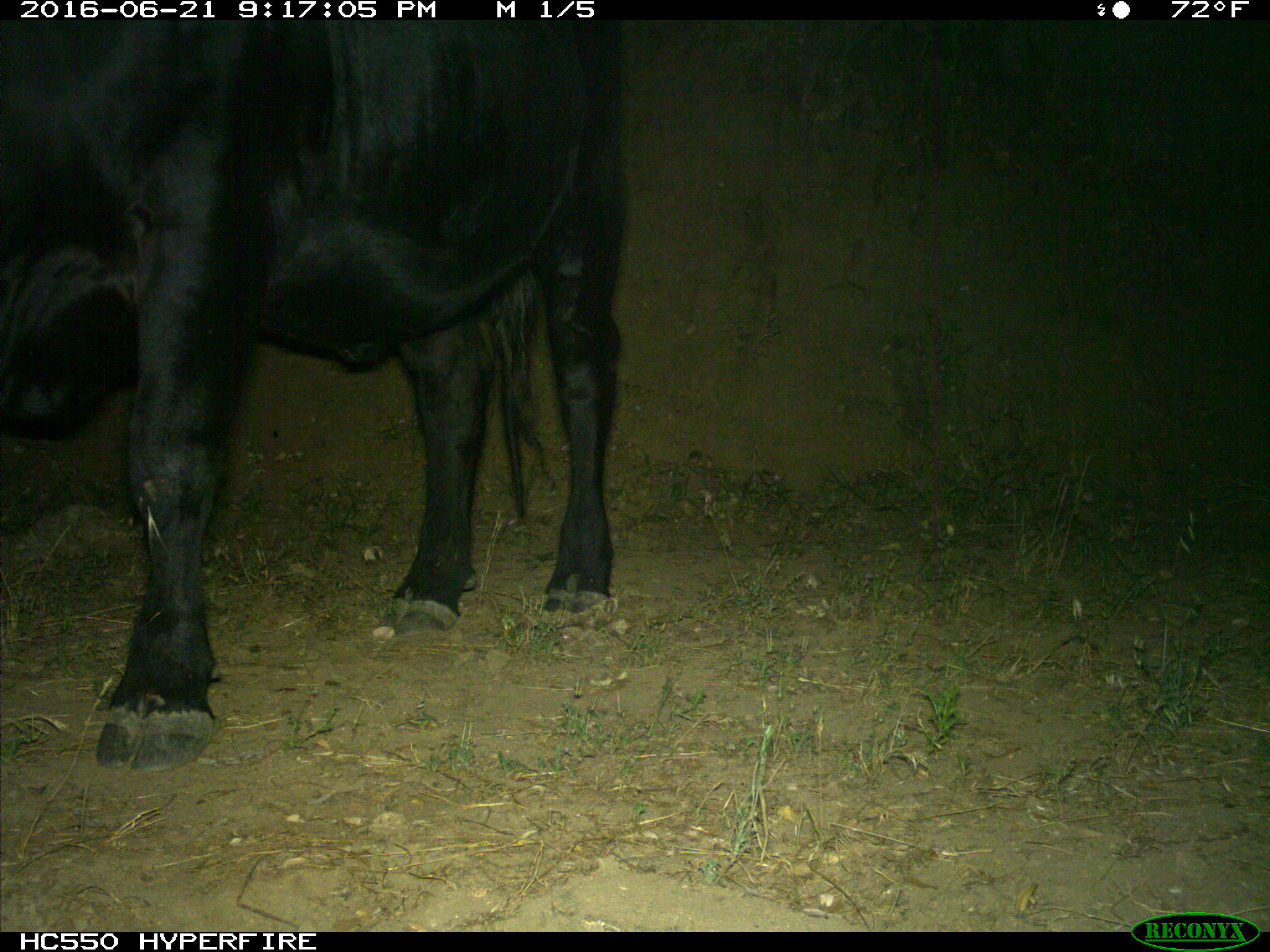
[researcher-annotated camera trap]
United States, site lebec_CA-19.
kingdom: Animalia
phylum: Chordata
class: Mammalia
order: Artiodactyla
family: Bovidae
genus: Bos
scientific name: Bos taurus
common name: domestic cow